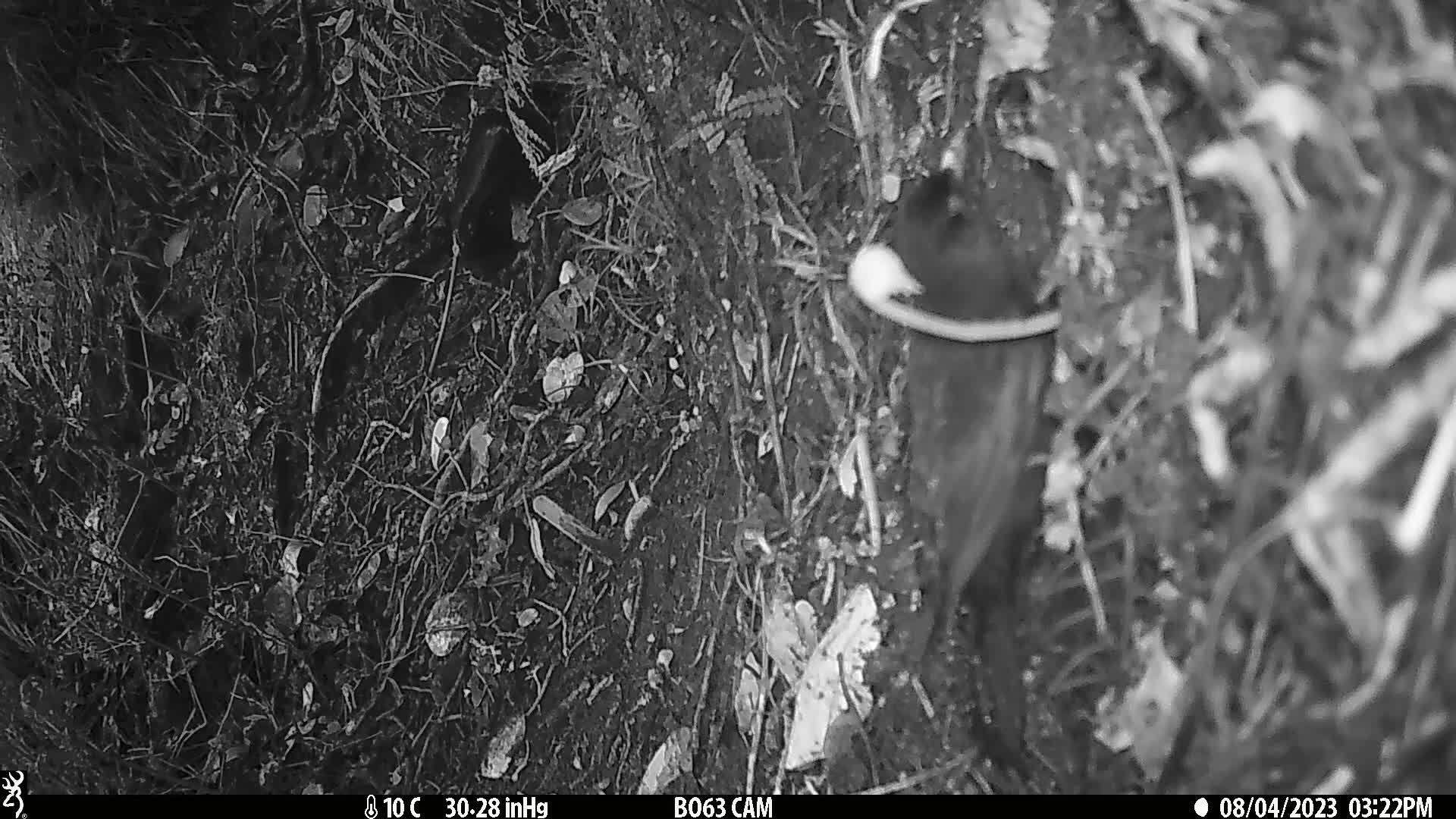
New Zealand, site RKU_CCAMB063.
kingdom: Animalia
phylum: Chordata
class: Aves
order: Passeriformes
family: Turdidae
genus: Turdus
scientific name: Turdus merula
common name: eurasian blackbird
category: blackbird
Blackbird (eurasian blackbird) (Turdus merula).